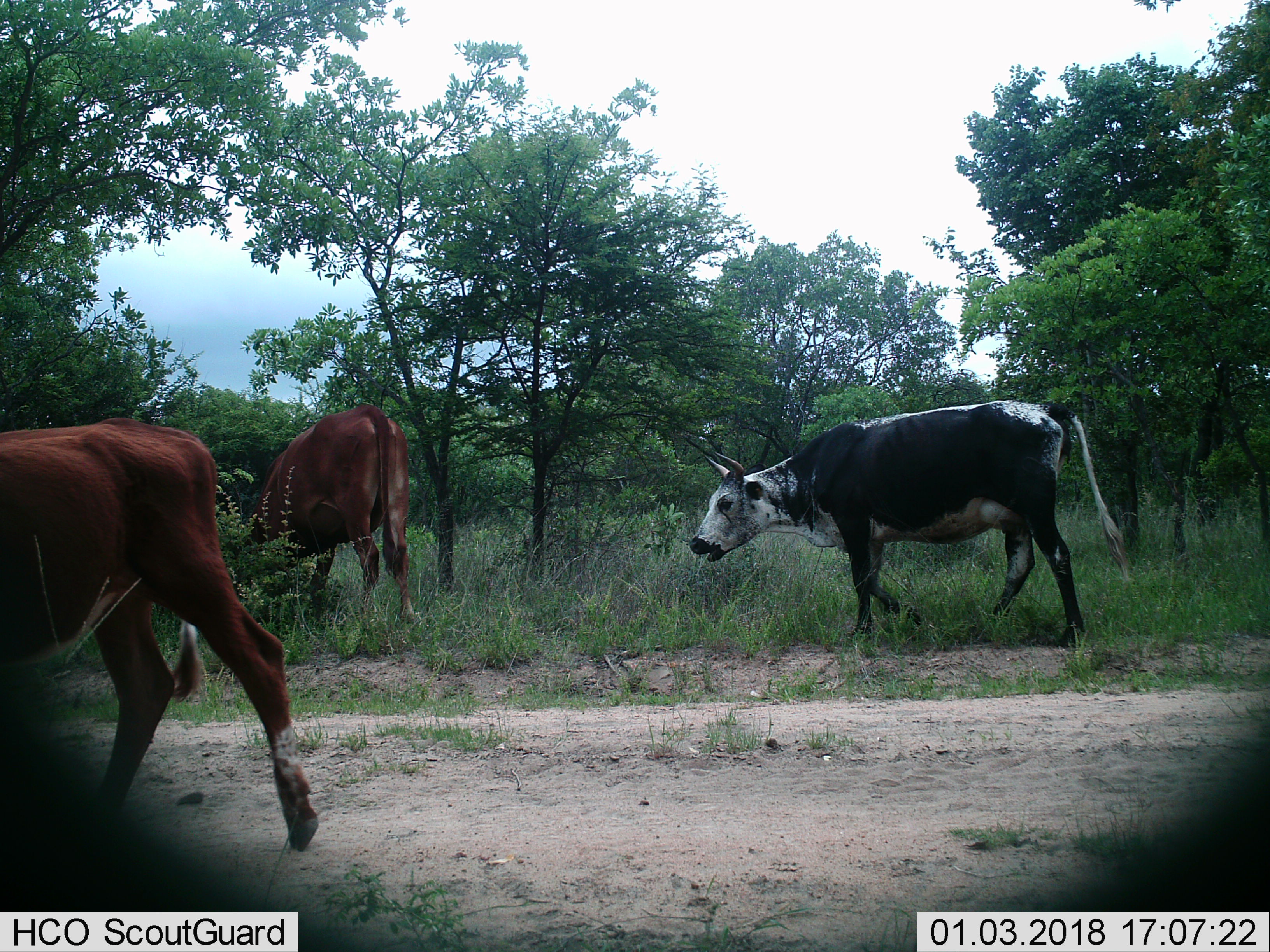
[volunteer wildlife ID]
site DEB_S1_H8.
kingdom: Animalia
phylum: Chordata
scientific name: Vertebrata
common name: domestic animal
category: domesticanimal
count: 3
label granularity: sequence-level